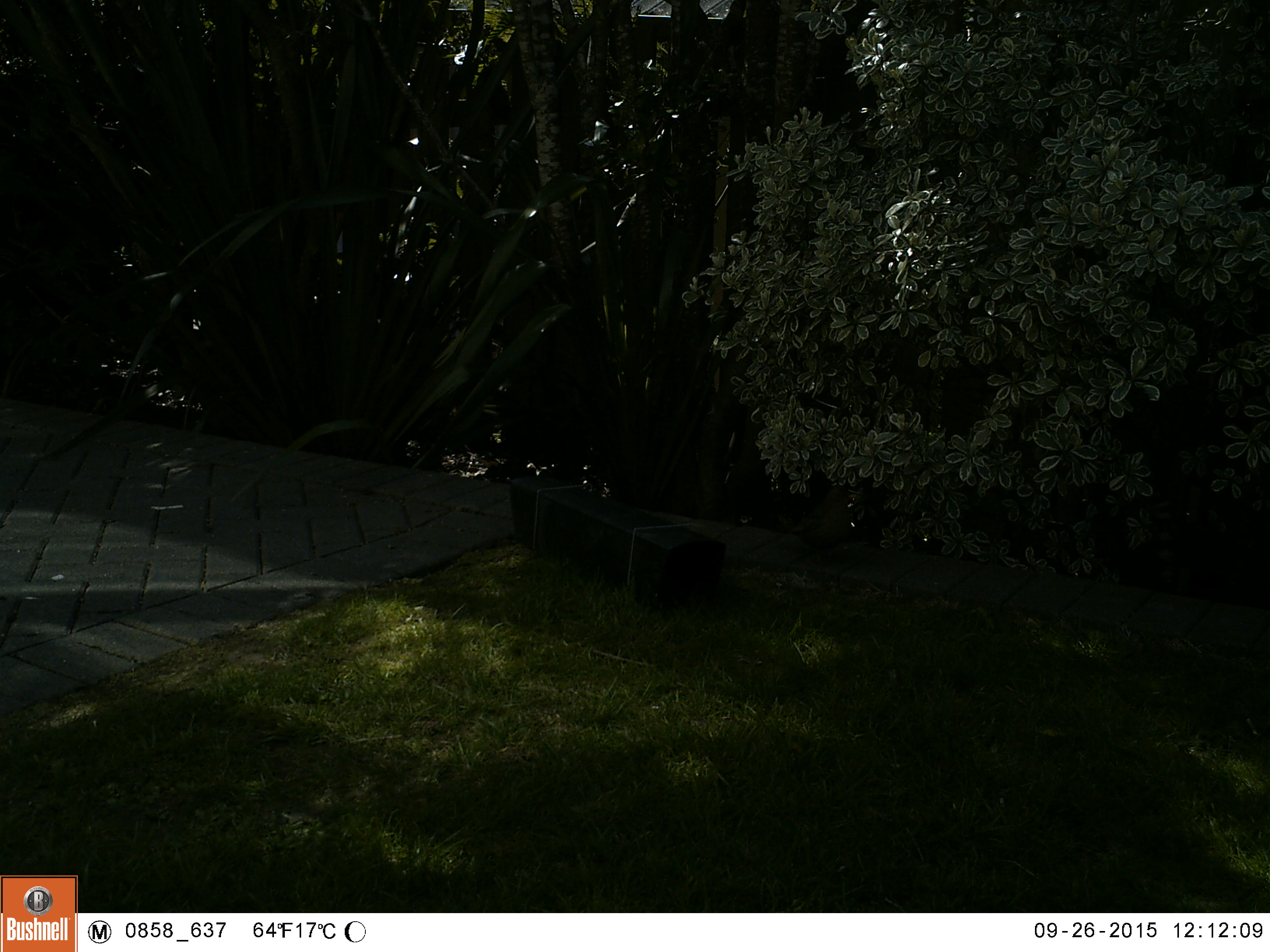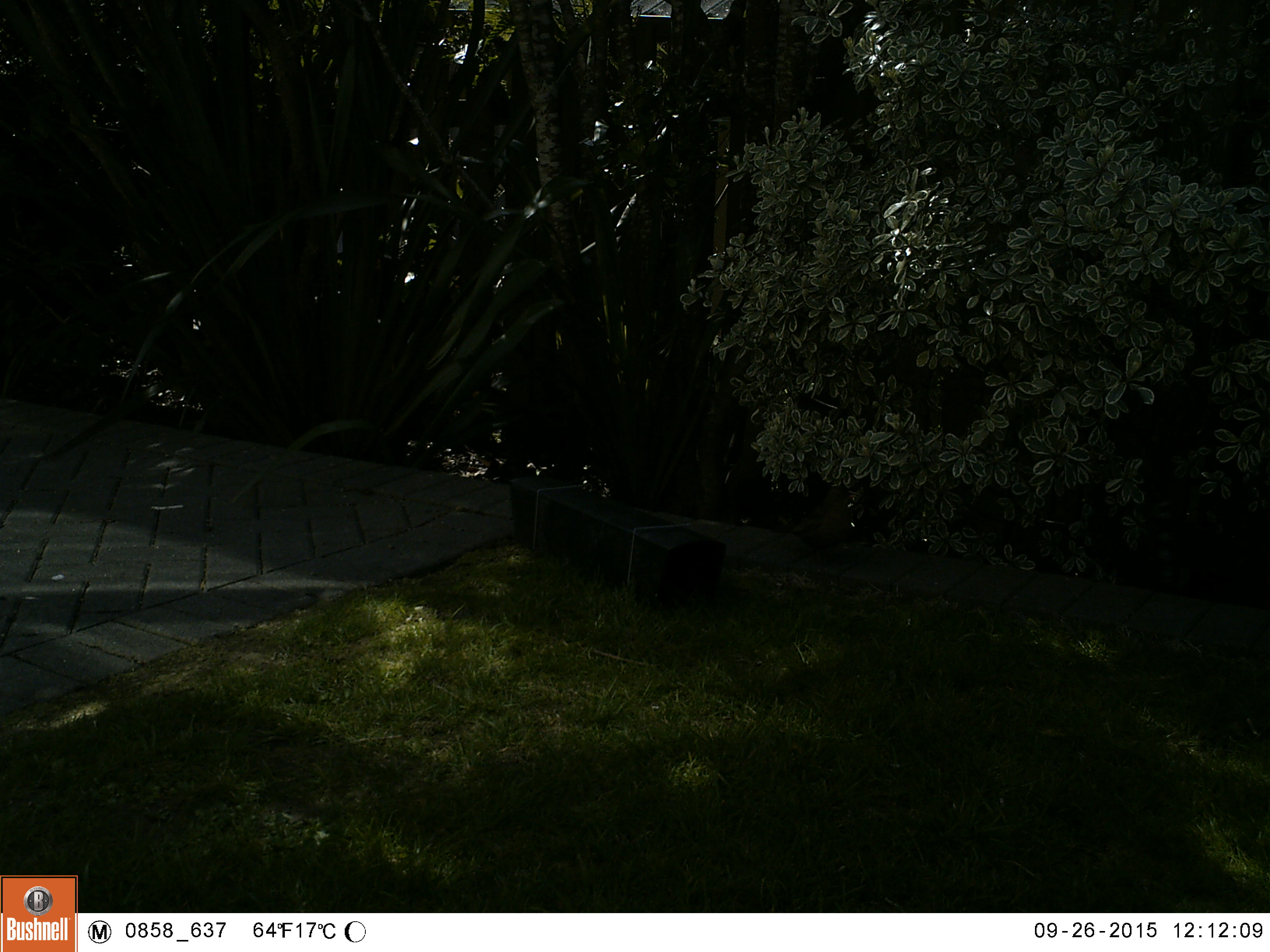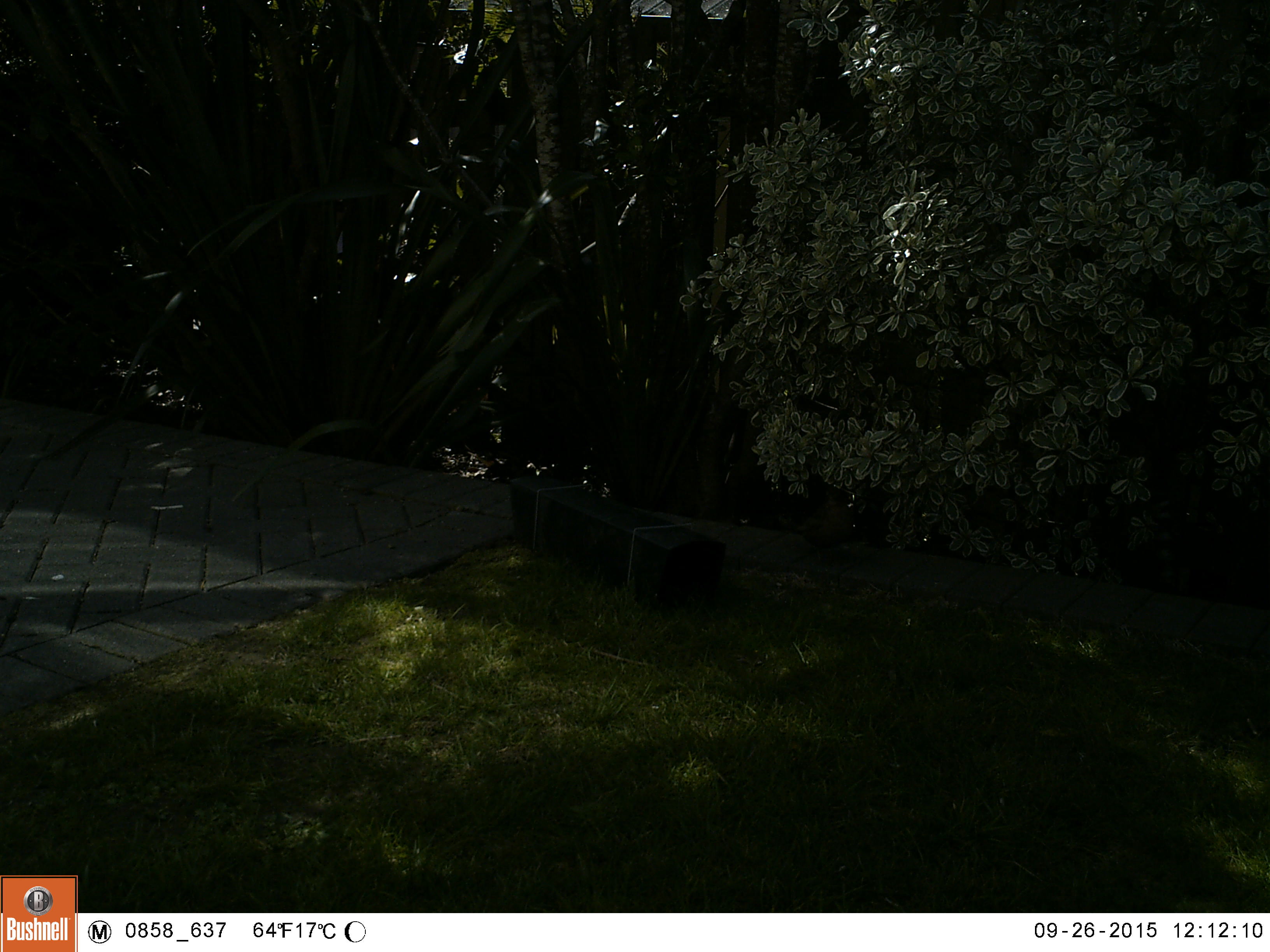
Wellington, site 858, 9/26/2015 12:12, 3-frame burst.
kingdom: Animalia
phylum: Chordata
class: Aves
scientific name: Aves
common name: bird